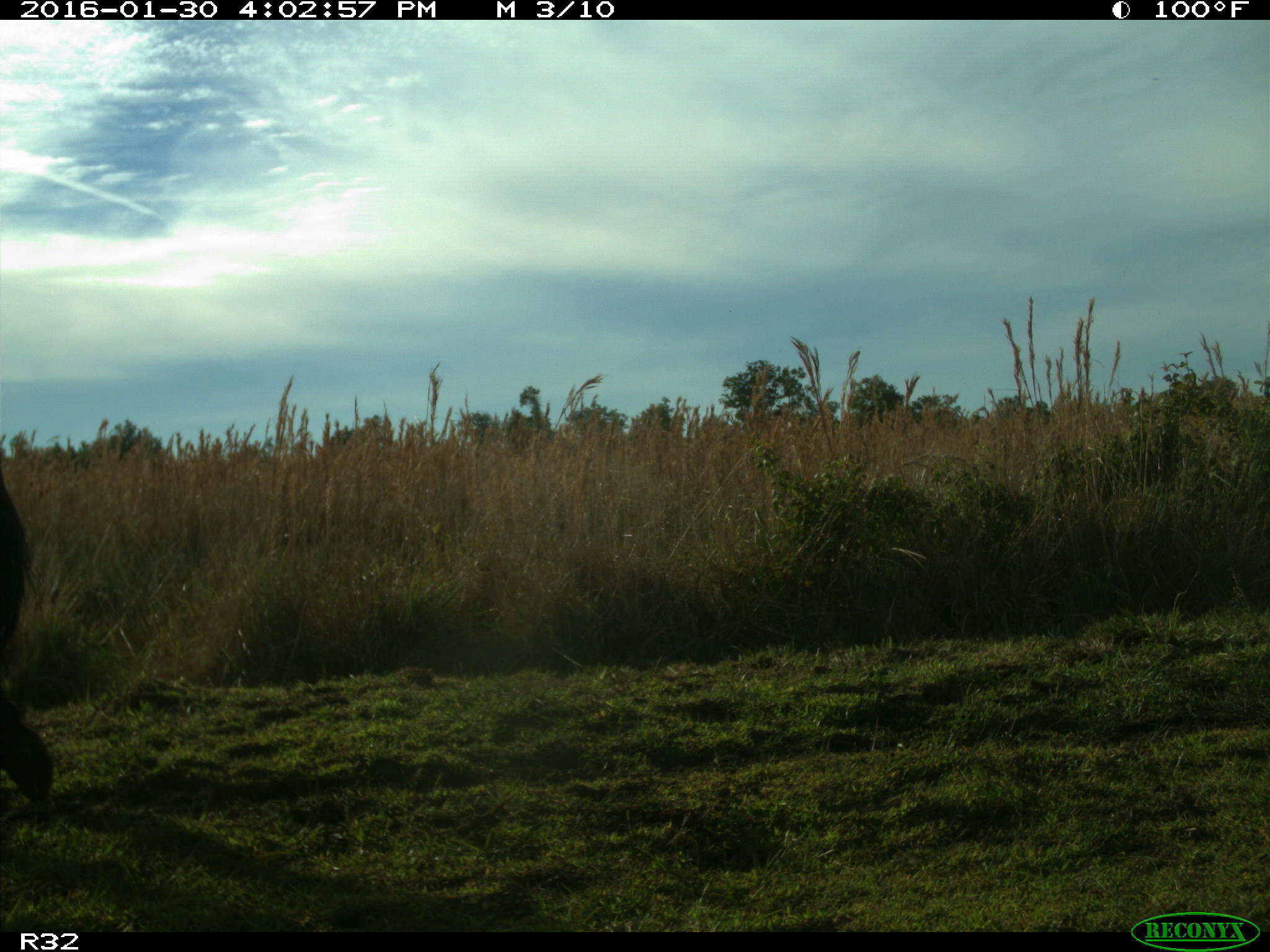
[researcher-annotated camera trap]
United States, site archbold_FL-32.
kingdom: Animalia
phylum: Chordata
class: Mammalia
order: Artiodactyla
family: Bovidae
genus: Bos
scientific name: Bos taurus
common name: domestic cow